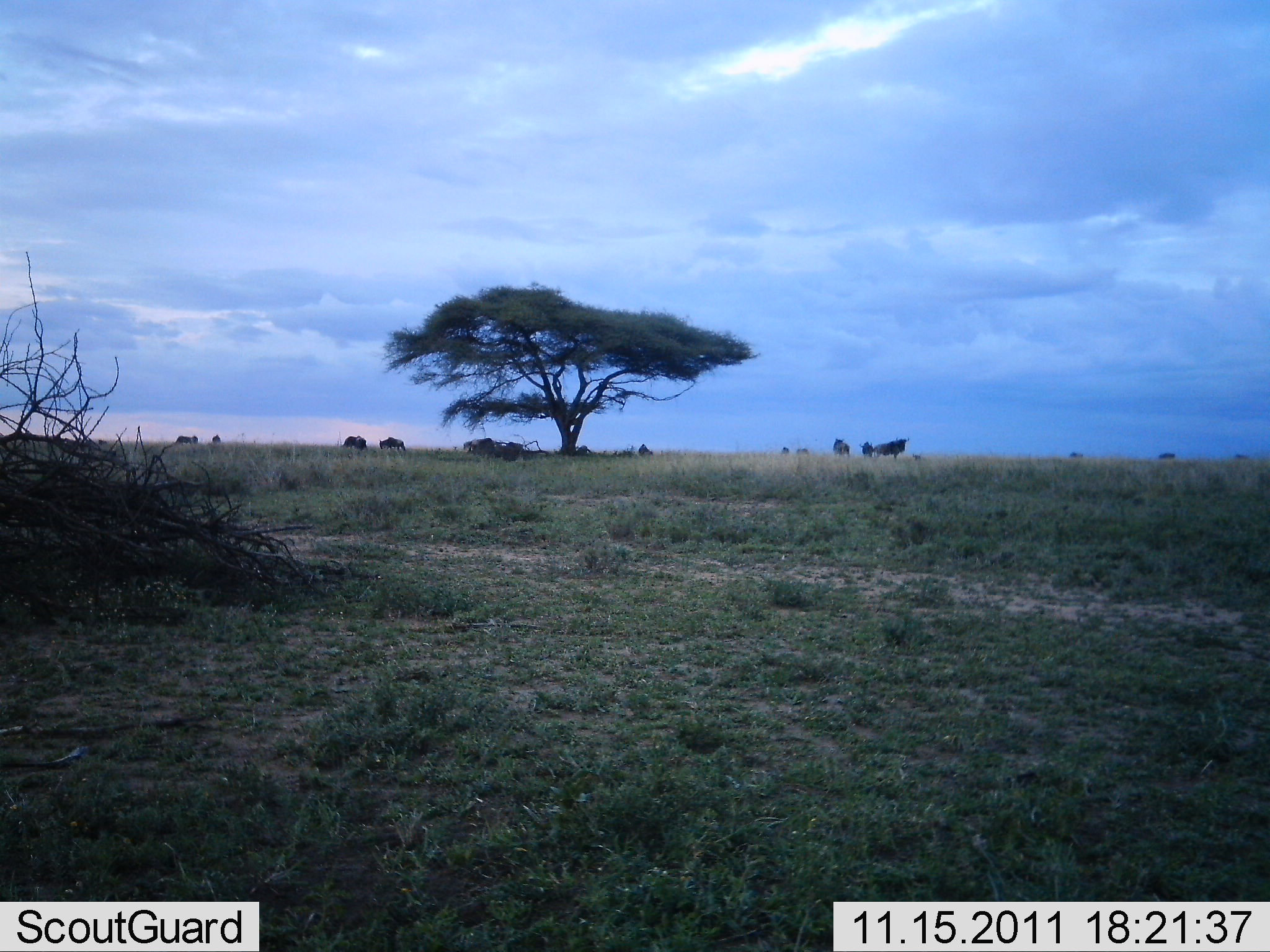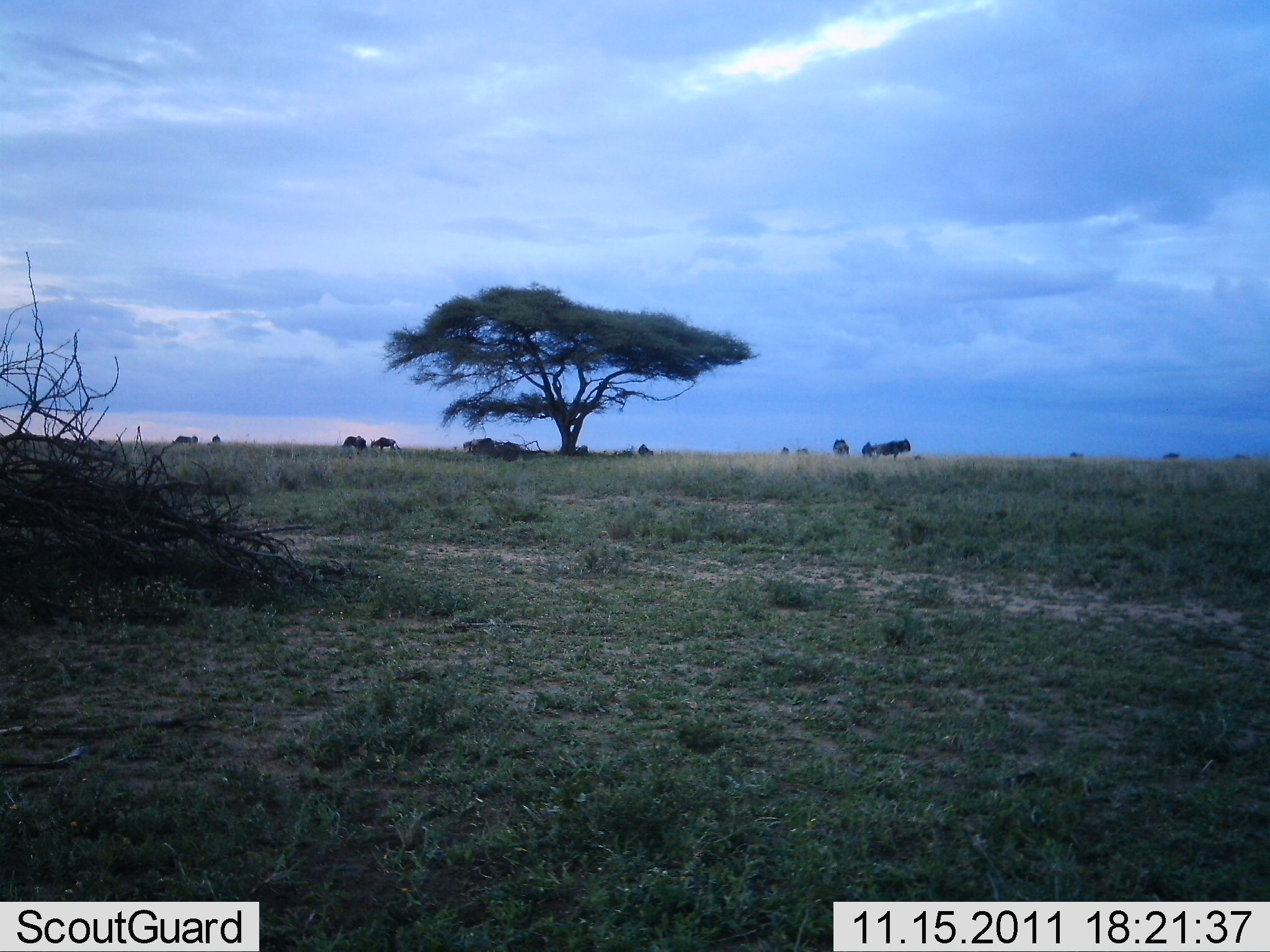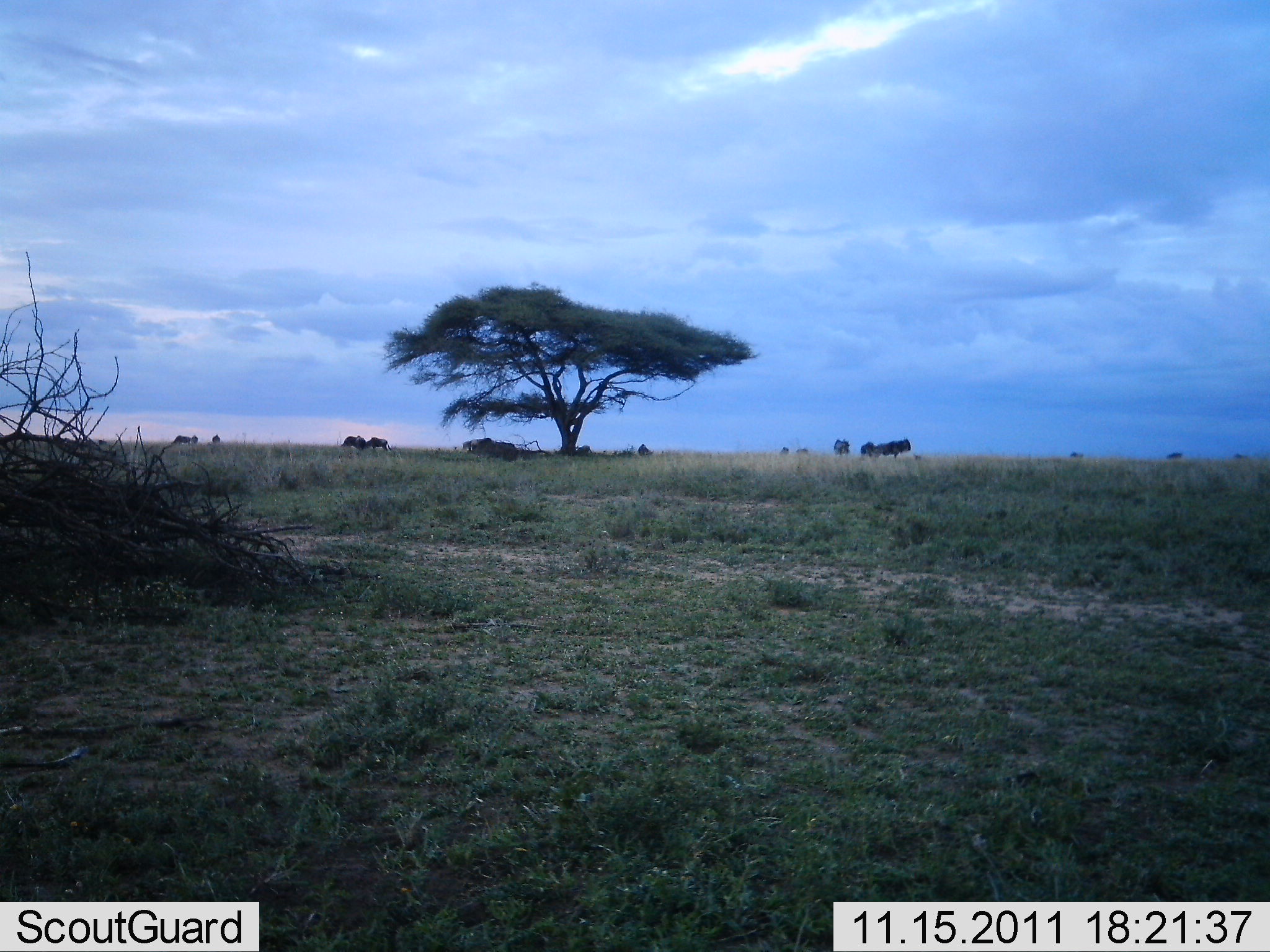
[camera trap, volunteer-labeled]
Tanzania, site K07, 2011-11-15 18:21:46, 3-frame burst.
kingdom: Animalia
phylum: Chordata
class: Mammalia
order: Artiodactyla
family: Bovidae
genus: Connochaetes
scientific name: Connochaetes taurinus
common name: blue wildebeest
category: wildebeest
Wildebeest (blue wildebeest) (Connochaetes taurinus), count 10. Behavior (volunteer vote fractions): standing 73%, resting 27%, moving 45%, interacting 0%. Young present (vote fraction): 0%. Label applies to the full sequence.